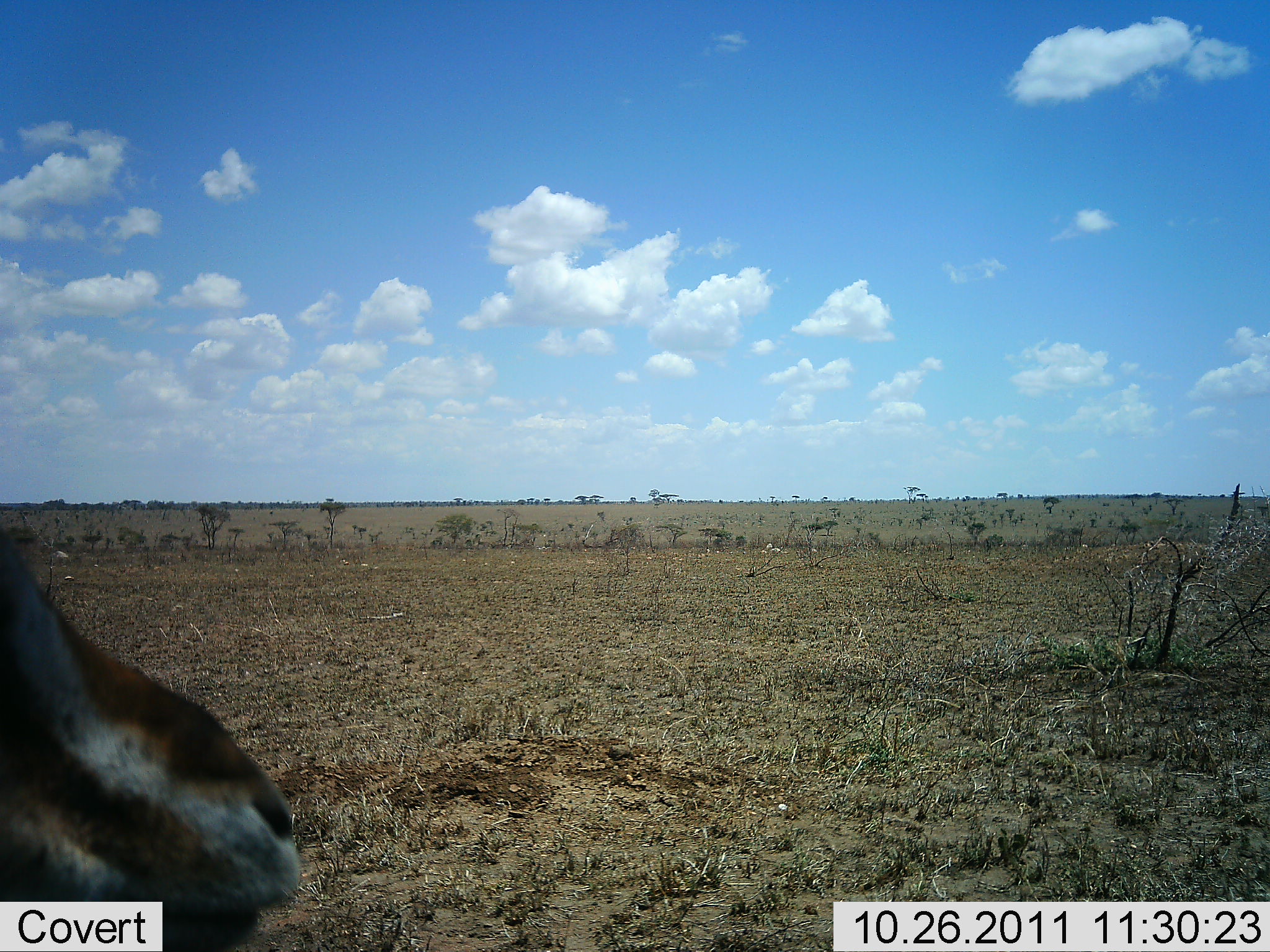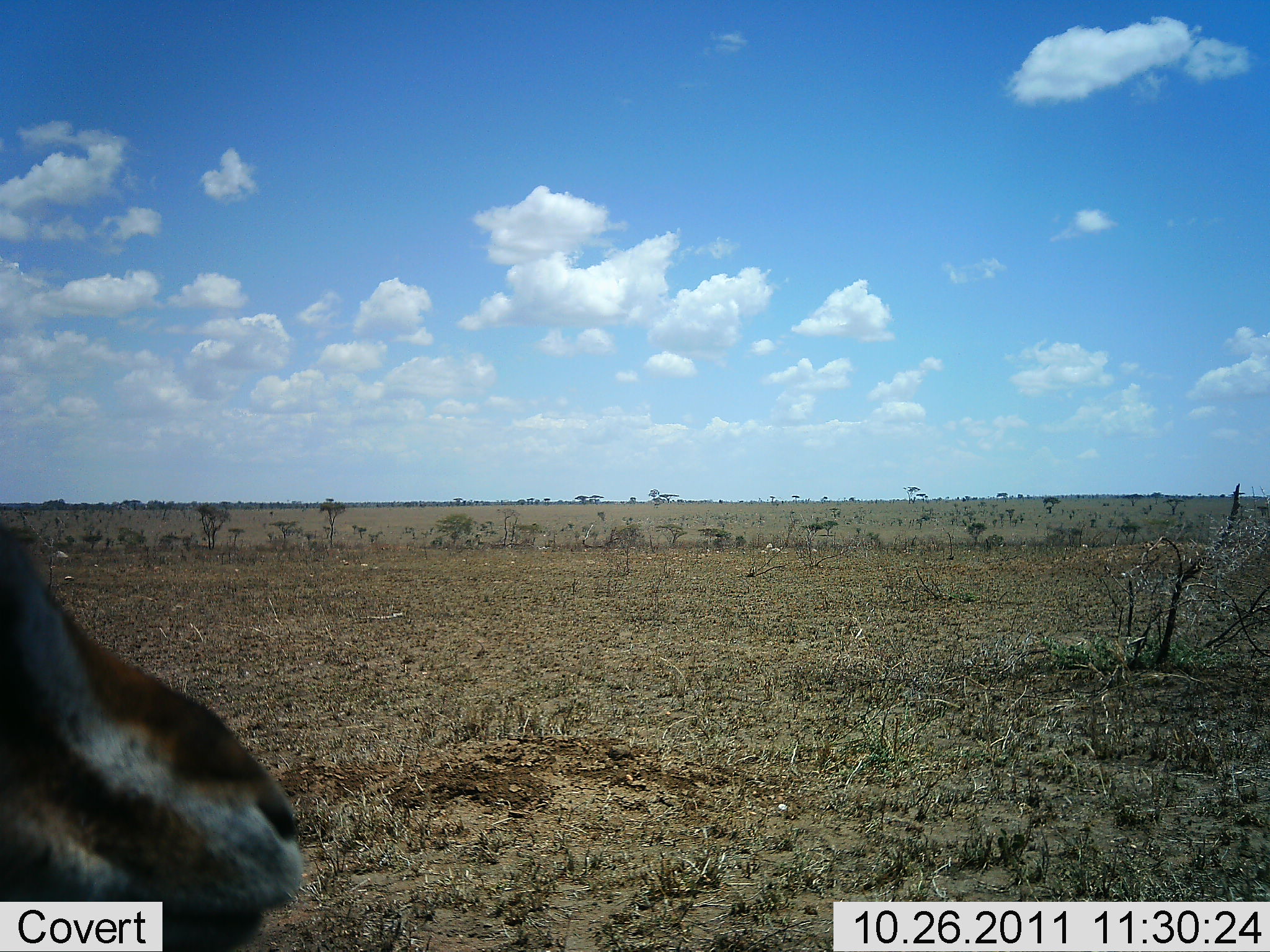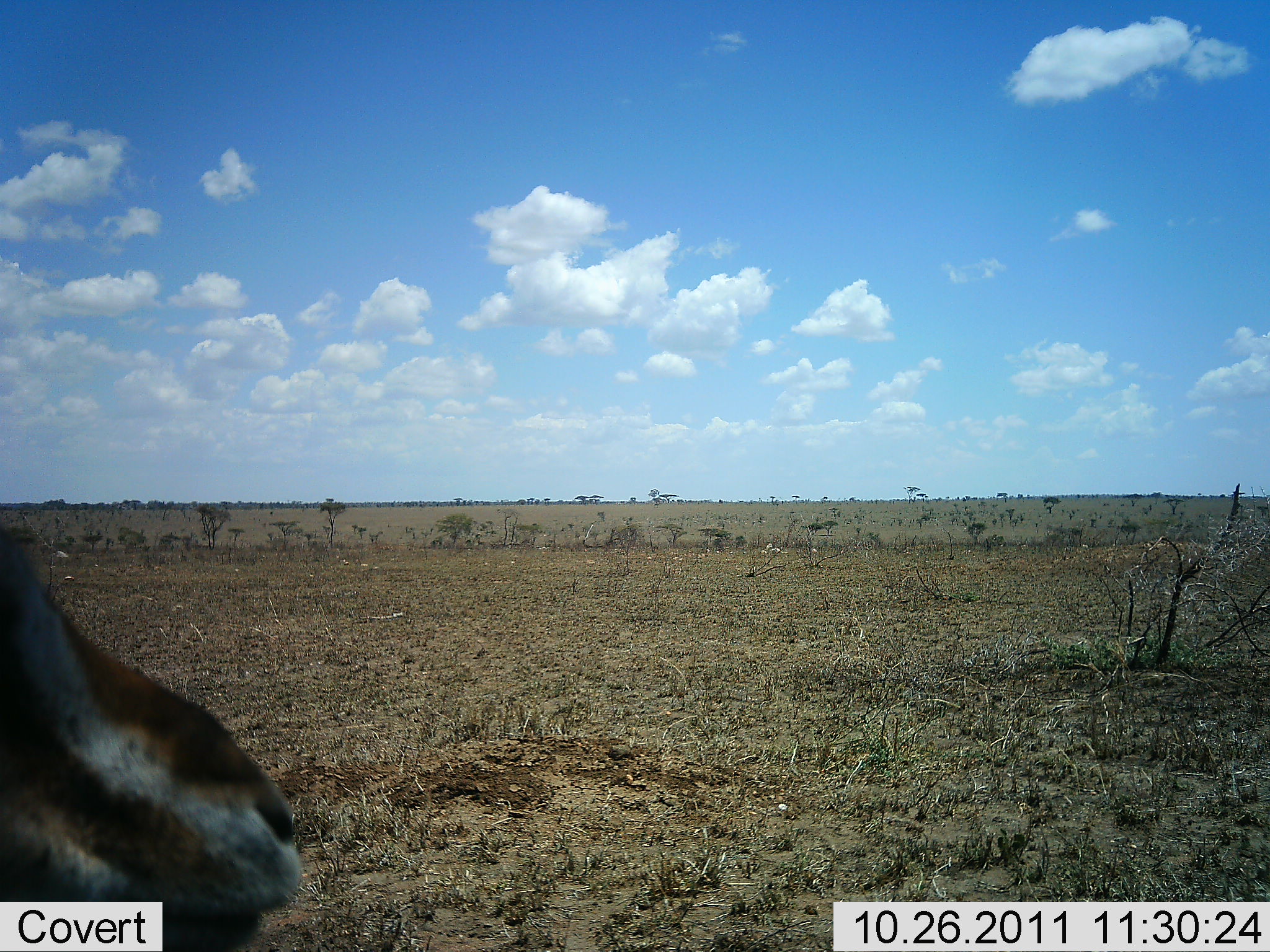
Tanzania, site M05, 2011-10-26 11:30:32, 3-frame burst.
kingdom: Animalia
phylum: Chordata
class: Mammalia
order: Artiodactyla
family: Bovidae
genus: Eudorcas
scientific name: Eudorcas thomsonii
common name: thomson's gazelle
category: gazellethomsons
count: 1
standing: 73%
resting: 18%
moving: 9%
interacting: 0%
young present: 0%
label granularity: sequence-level